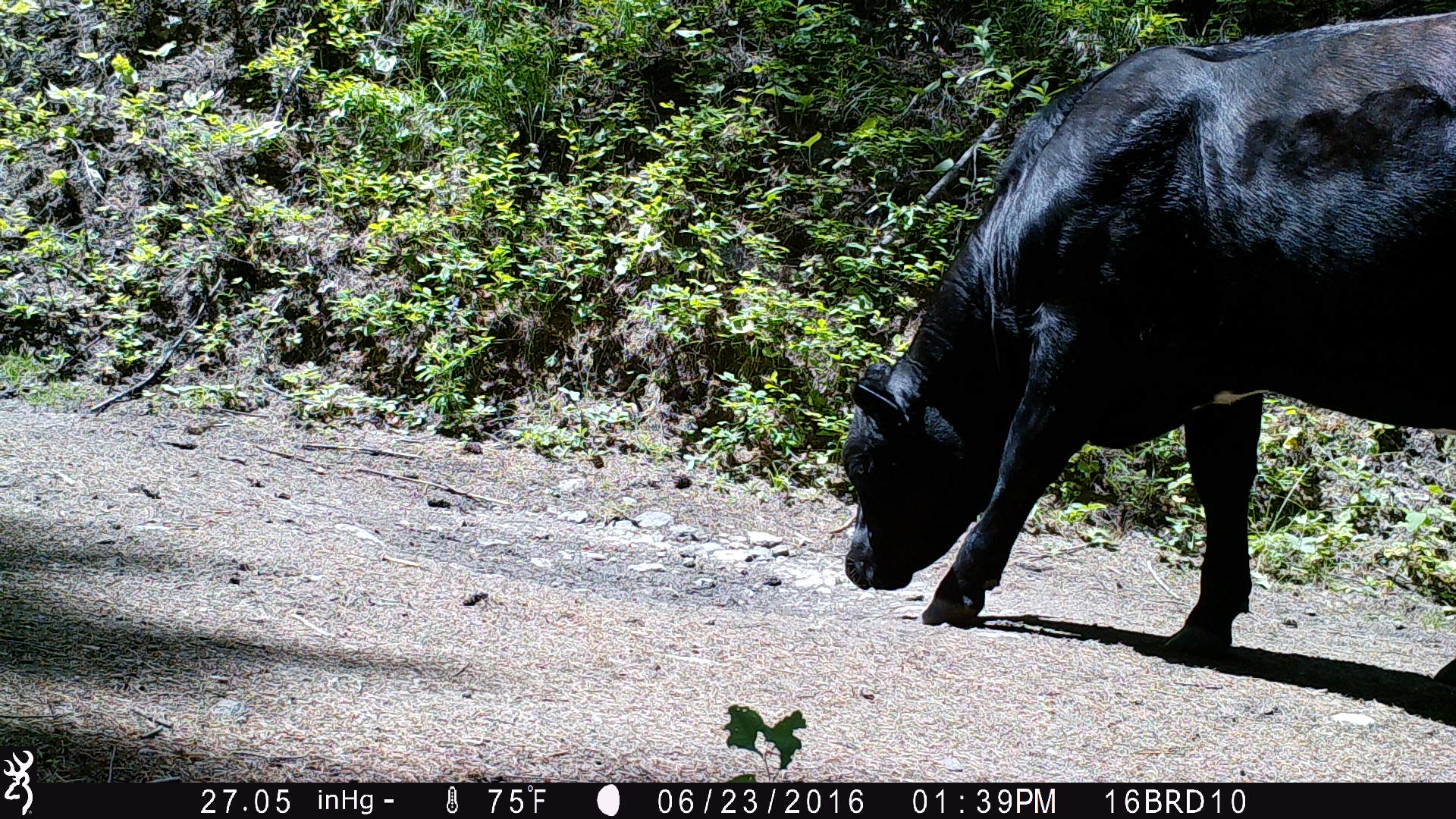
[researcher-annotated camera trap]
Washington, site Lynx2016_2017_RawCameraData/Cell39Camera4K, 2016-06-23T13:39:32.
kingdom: Animalia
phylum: Chordata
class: Mammalia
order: Artiodactyla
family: Bovidae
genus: Bos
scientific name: Bos taurus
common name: domestic cattle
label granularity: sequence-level